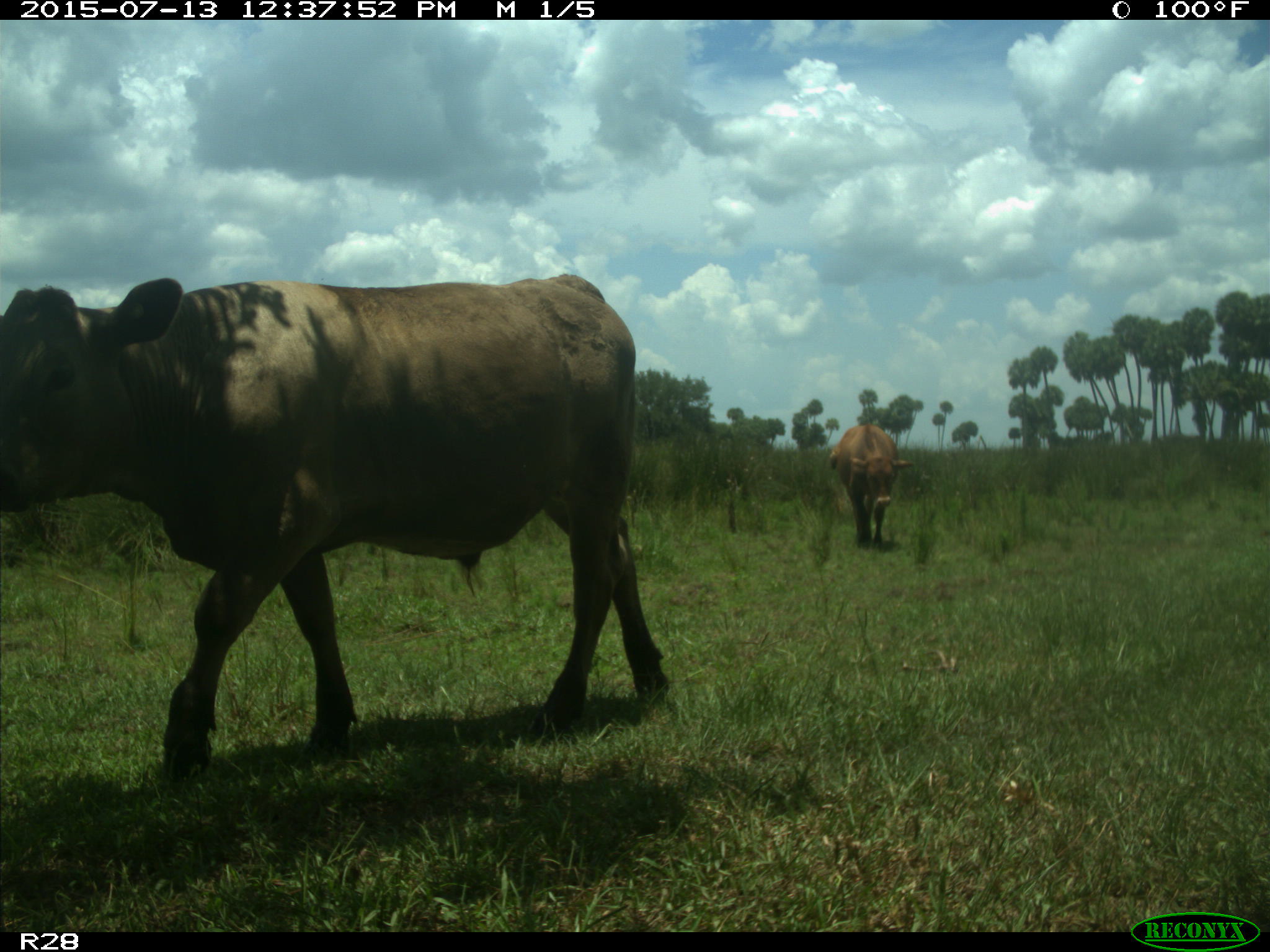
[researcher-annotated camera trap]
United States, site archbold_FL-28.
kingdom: Animalia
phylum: Chordata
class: Mammalia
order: Artiodactyla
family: Bovidae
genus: Bos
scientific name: Bos taurus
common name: domestic cow